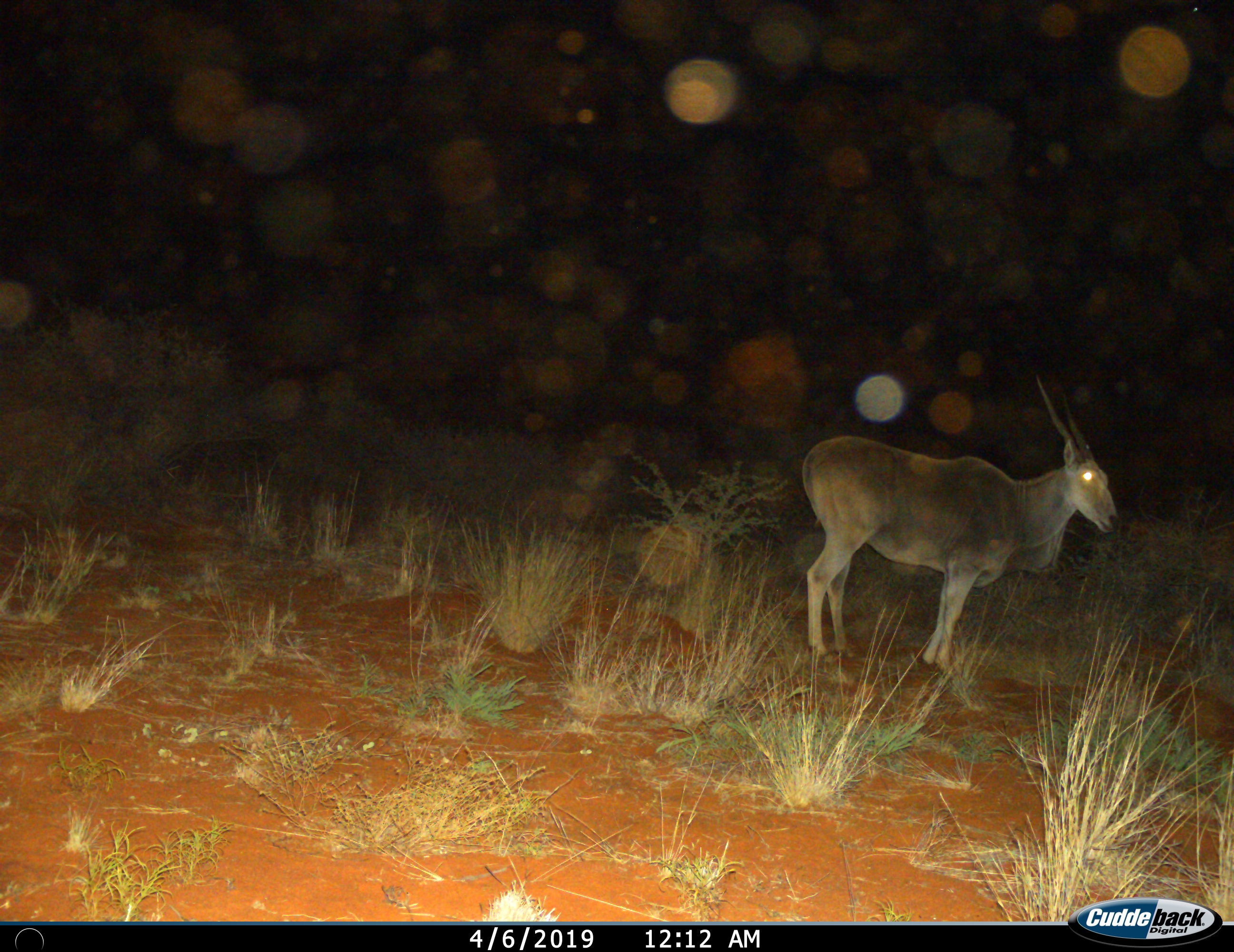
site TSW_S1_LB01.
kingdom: Animalia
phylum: Chordata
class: Mammalia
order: Artiodactyla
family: Bovidae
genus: Tragelaphus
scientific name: Tragelaphus oryx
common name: eland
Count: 1.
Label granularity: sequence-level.